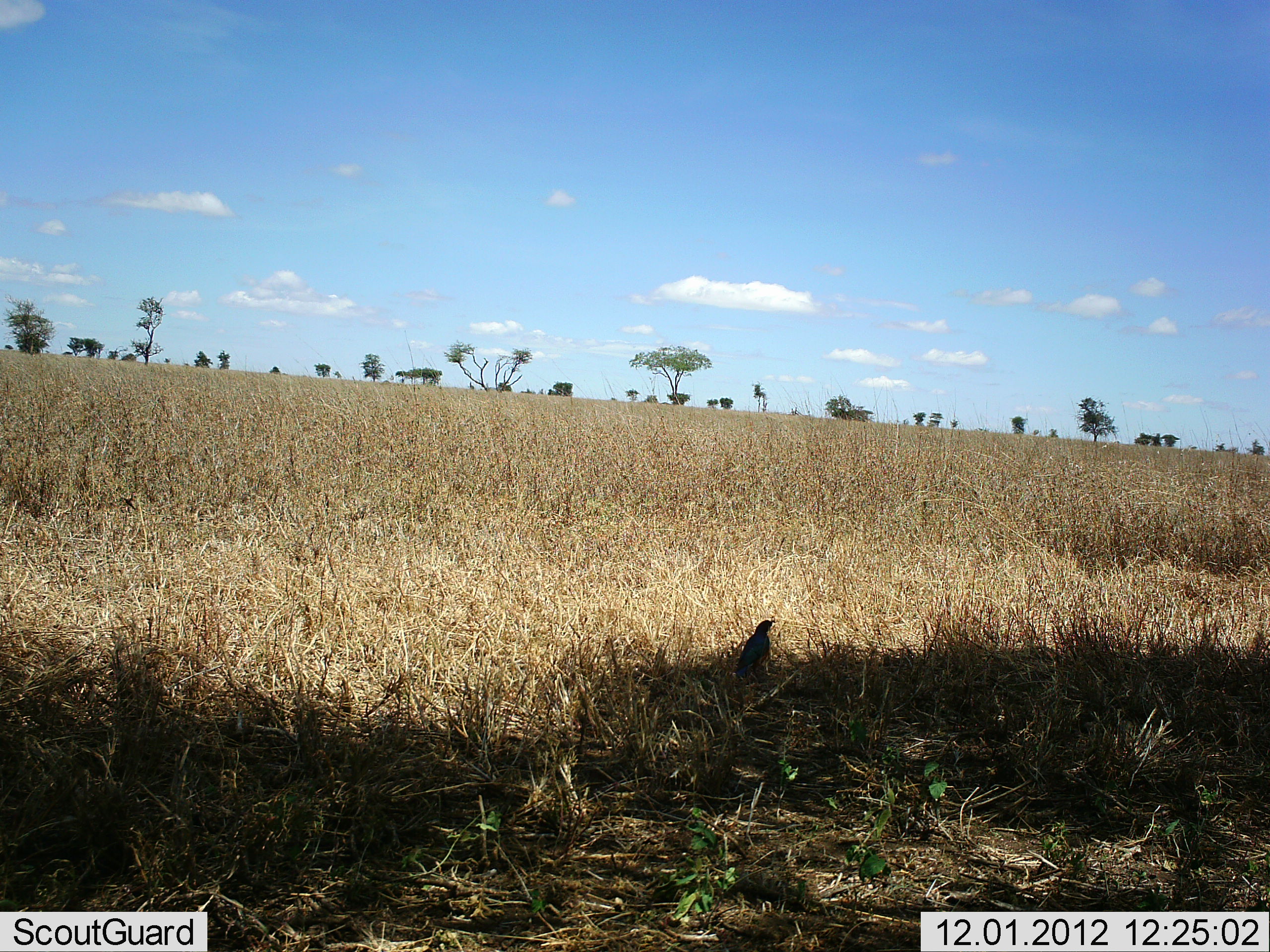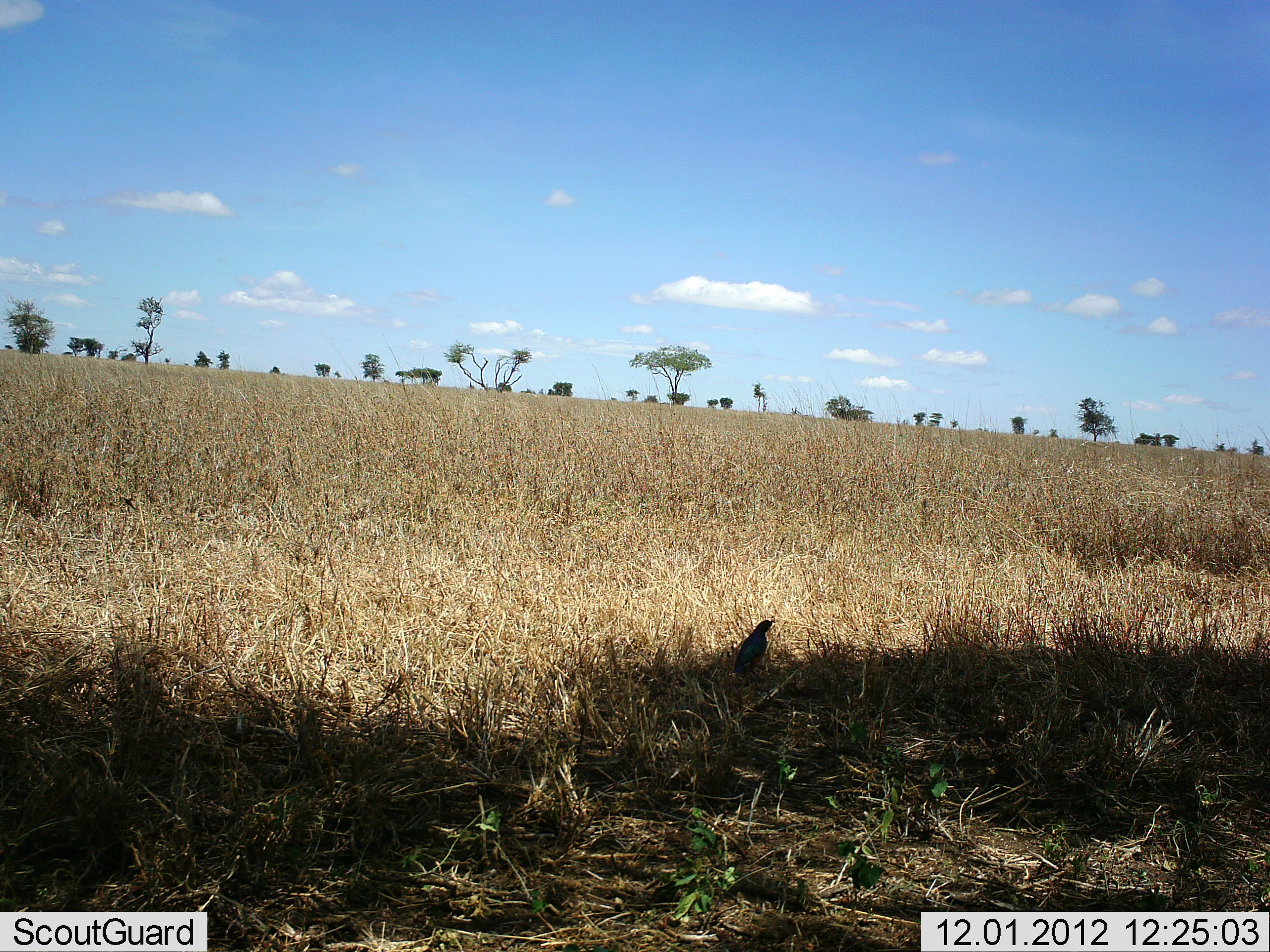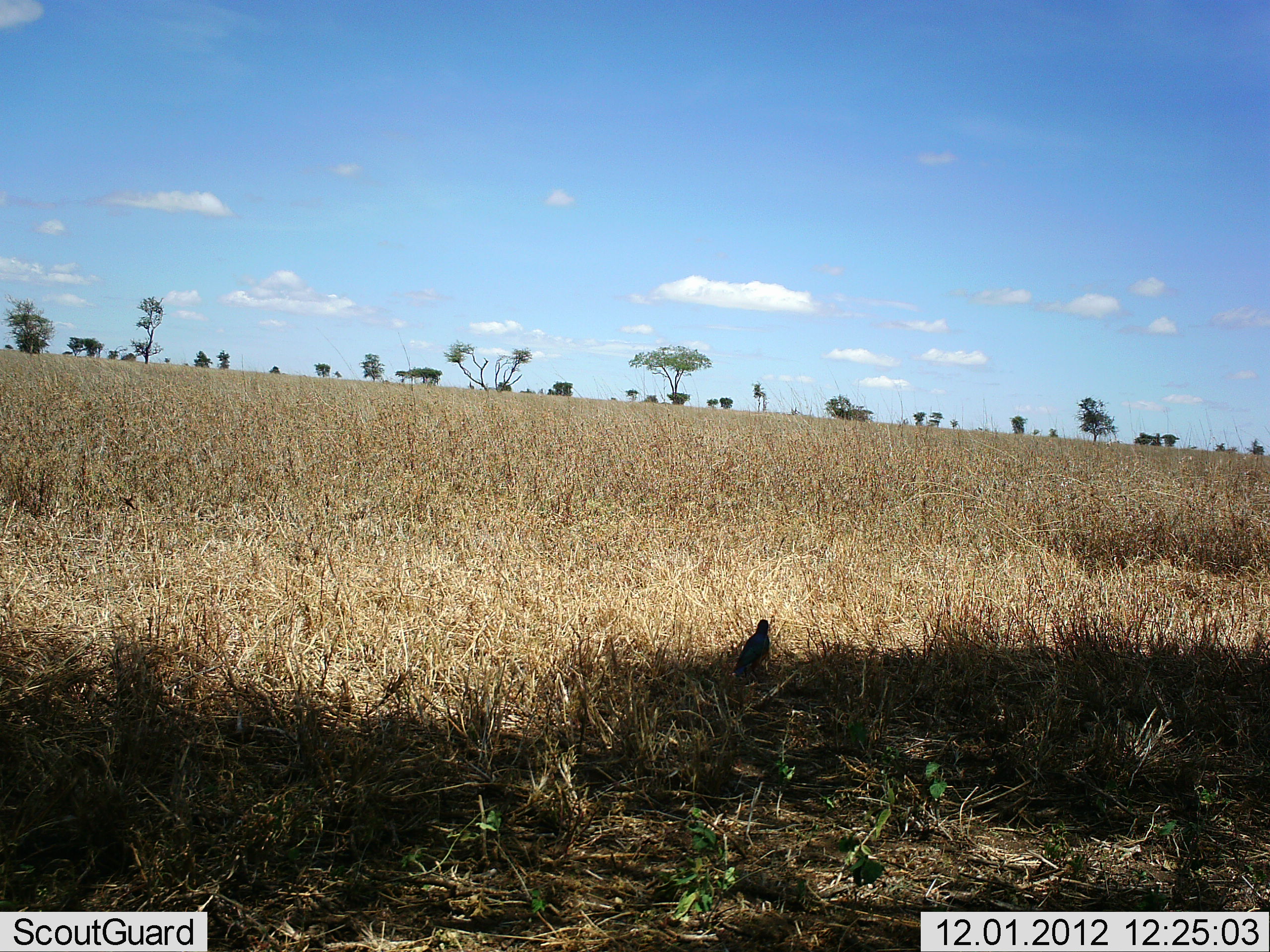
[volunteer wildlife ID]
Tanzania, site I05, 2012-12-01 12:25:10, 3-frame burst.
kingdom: Animalia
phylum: Chordata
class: Aves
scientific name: Aves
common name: bird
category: otherbird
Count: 1.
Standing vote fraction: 100%.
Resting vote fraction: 0%.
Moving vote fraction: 0%.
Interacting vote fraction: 0%.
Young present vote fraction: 0%.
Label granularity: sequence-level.